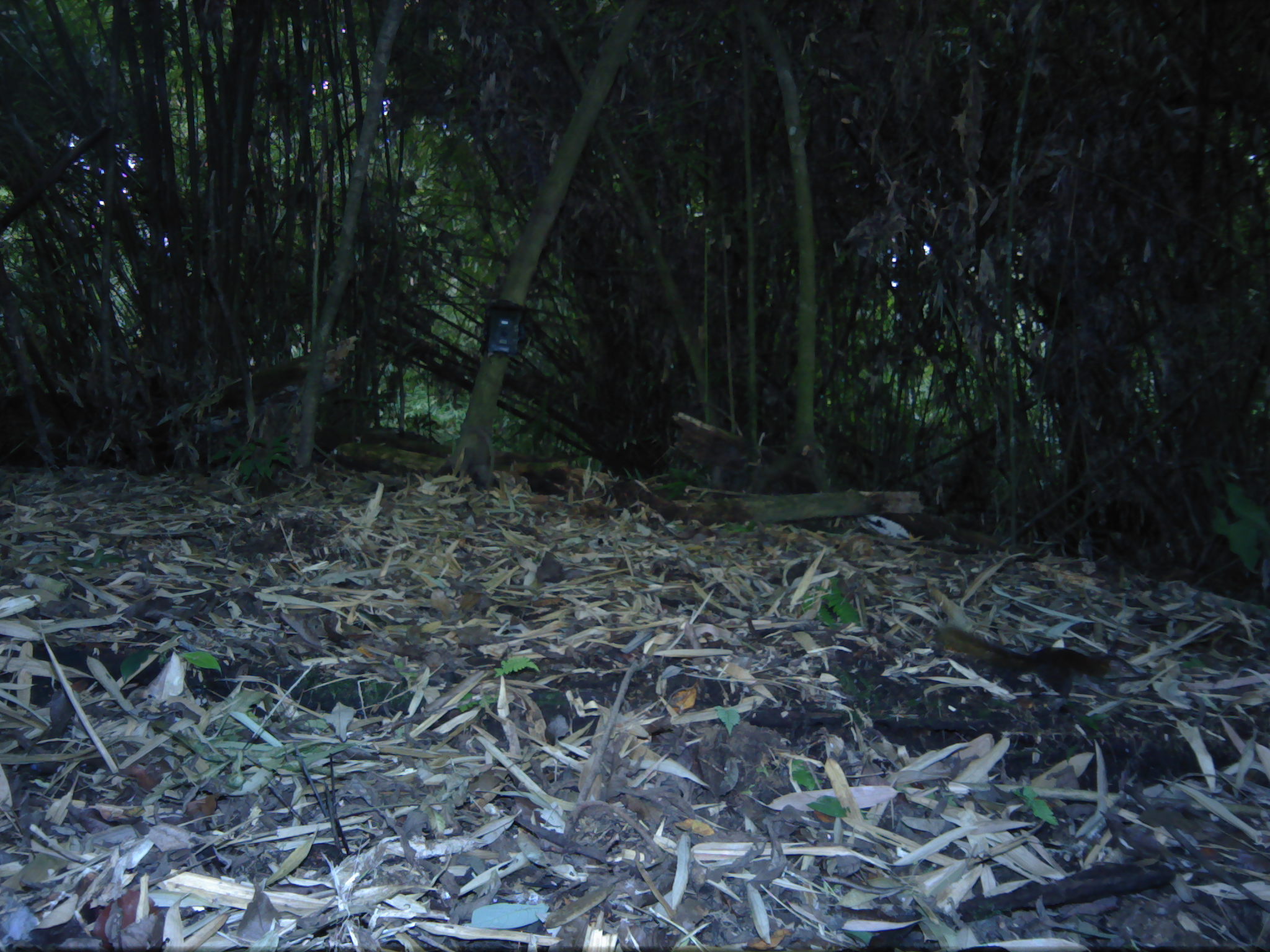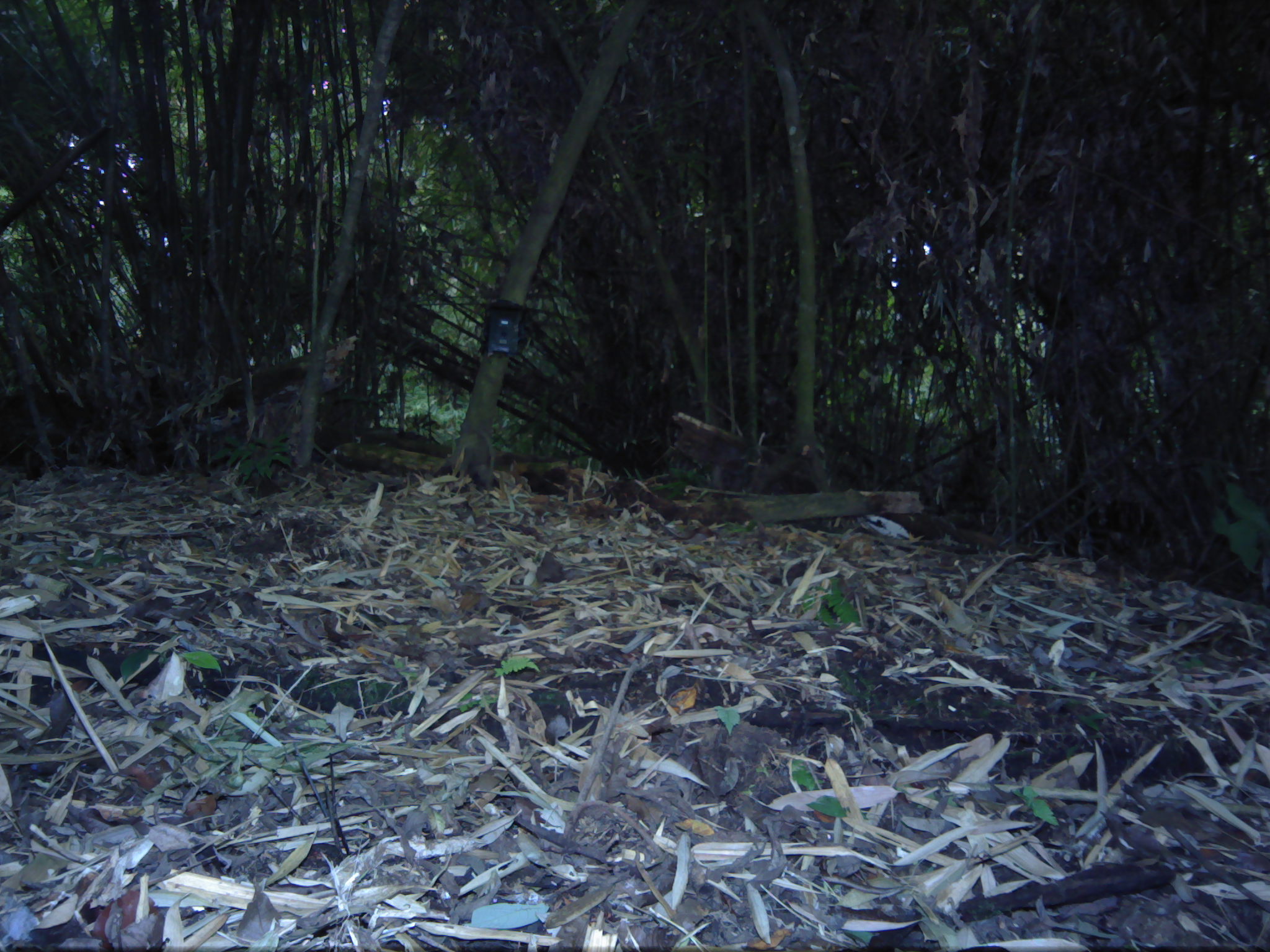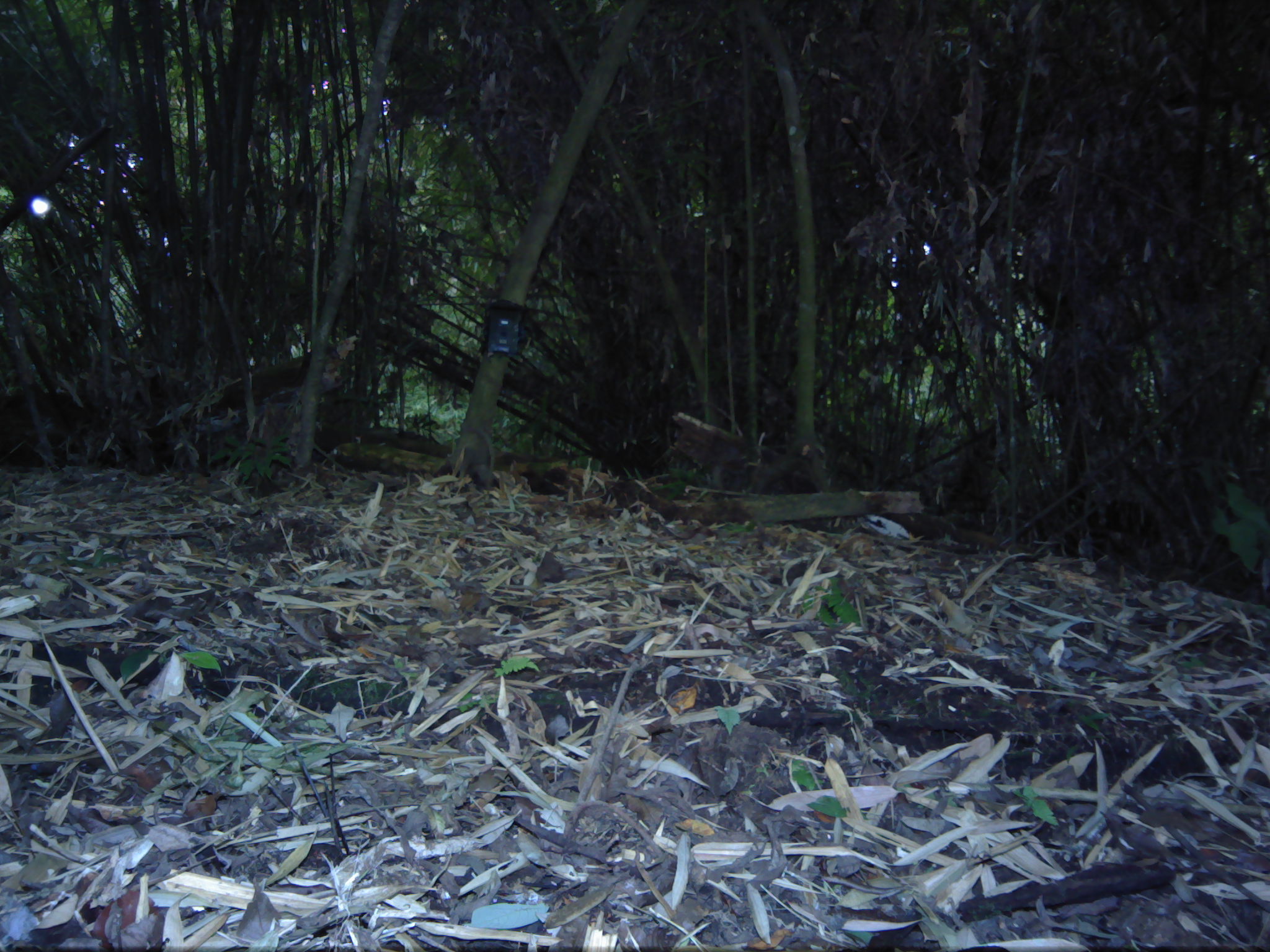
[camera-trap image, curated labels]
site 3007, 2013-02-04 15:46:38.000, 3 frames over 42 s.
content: unidentified animal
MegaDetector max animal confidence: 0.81